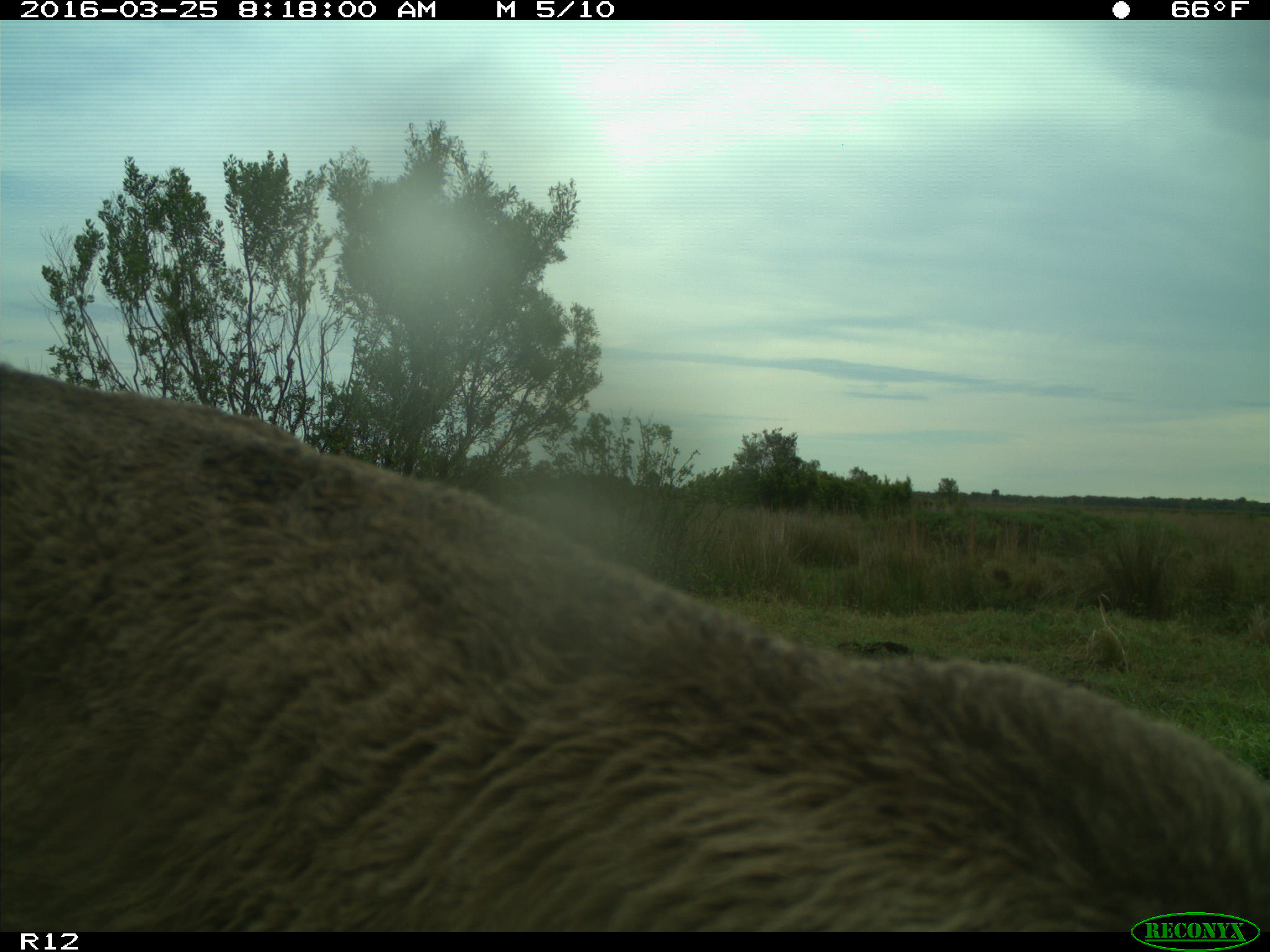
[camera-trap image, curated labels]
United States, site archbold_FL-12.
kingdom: Animalia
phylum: Chordata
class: Mammalia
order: Artiodactyla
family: Bovidae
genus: Bos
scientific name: Bos taurus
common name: domestic cow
Bos taurus (domestic cow).